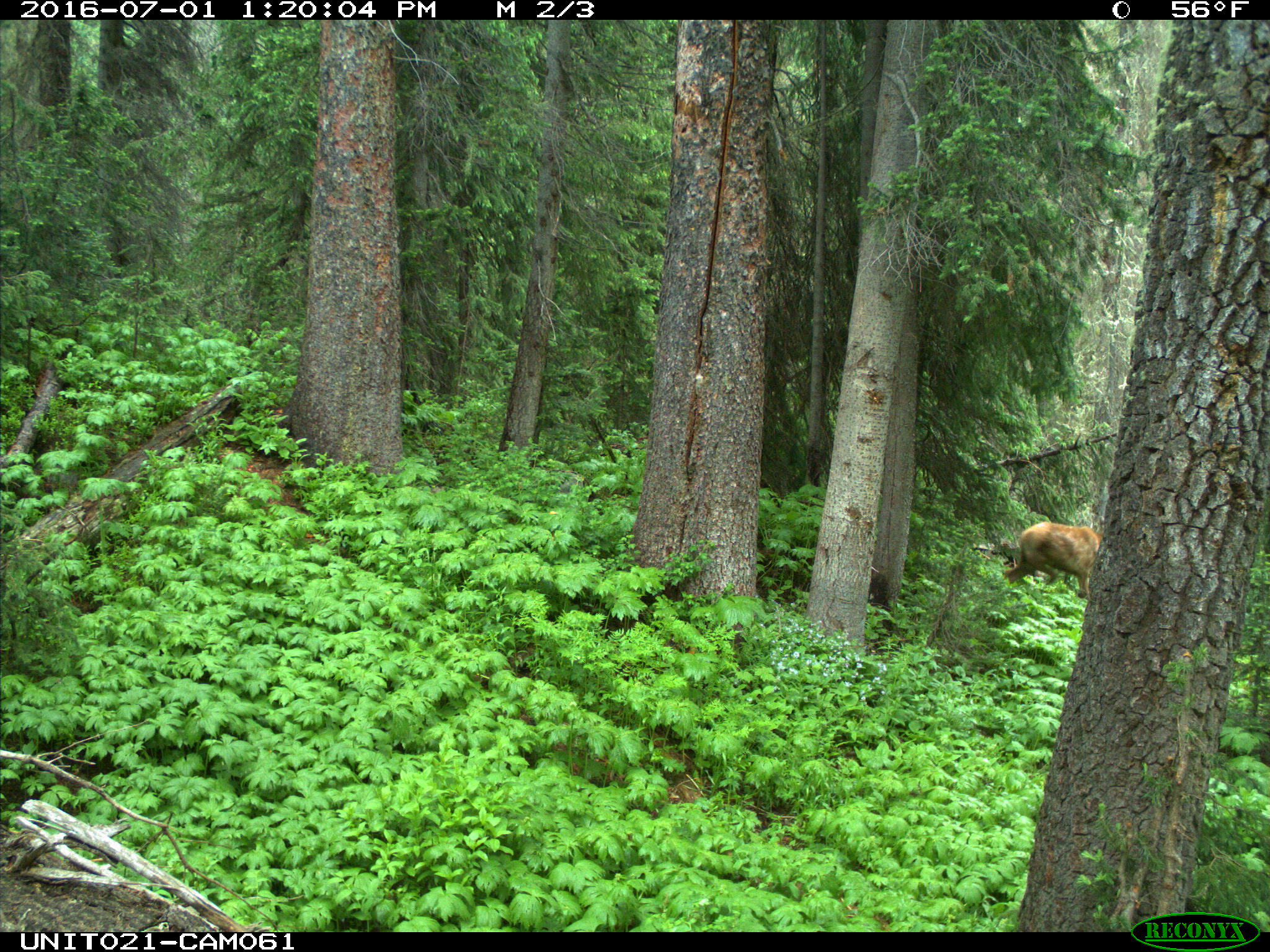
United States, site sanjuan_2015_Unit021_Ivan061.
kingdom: Animalia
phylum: Chordata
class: Mammalia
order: Artiodactyla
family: Cervidae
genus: Cervus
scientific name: Cervus elaphus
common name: red deer